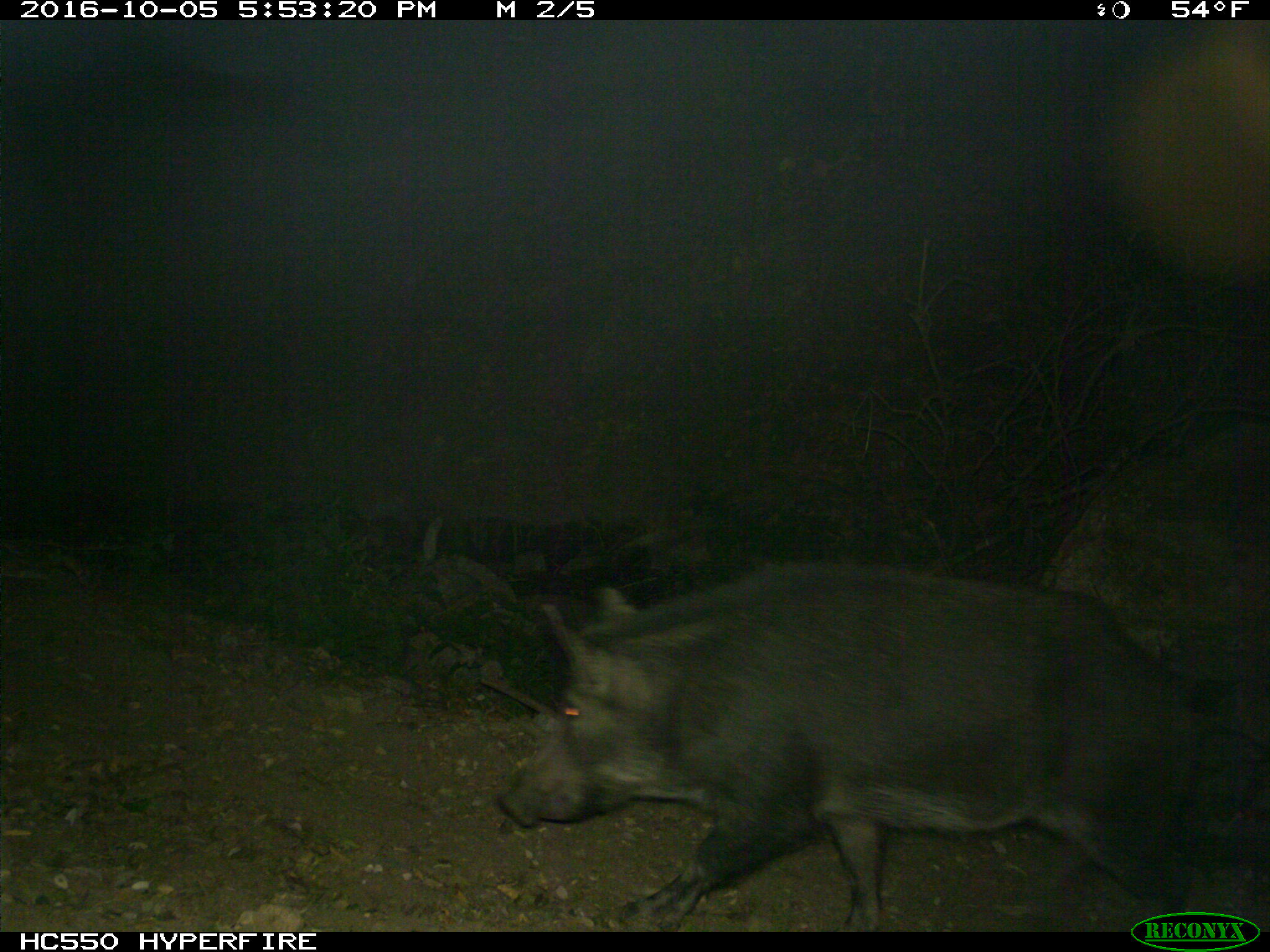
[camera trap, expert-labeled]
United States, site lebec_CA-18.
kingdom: Animalia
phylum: Chordata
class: Mammalia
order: Artiodactyla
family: Suidae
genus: Sus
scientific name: Sus scrofa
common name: wild boar